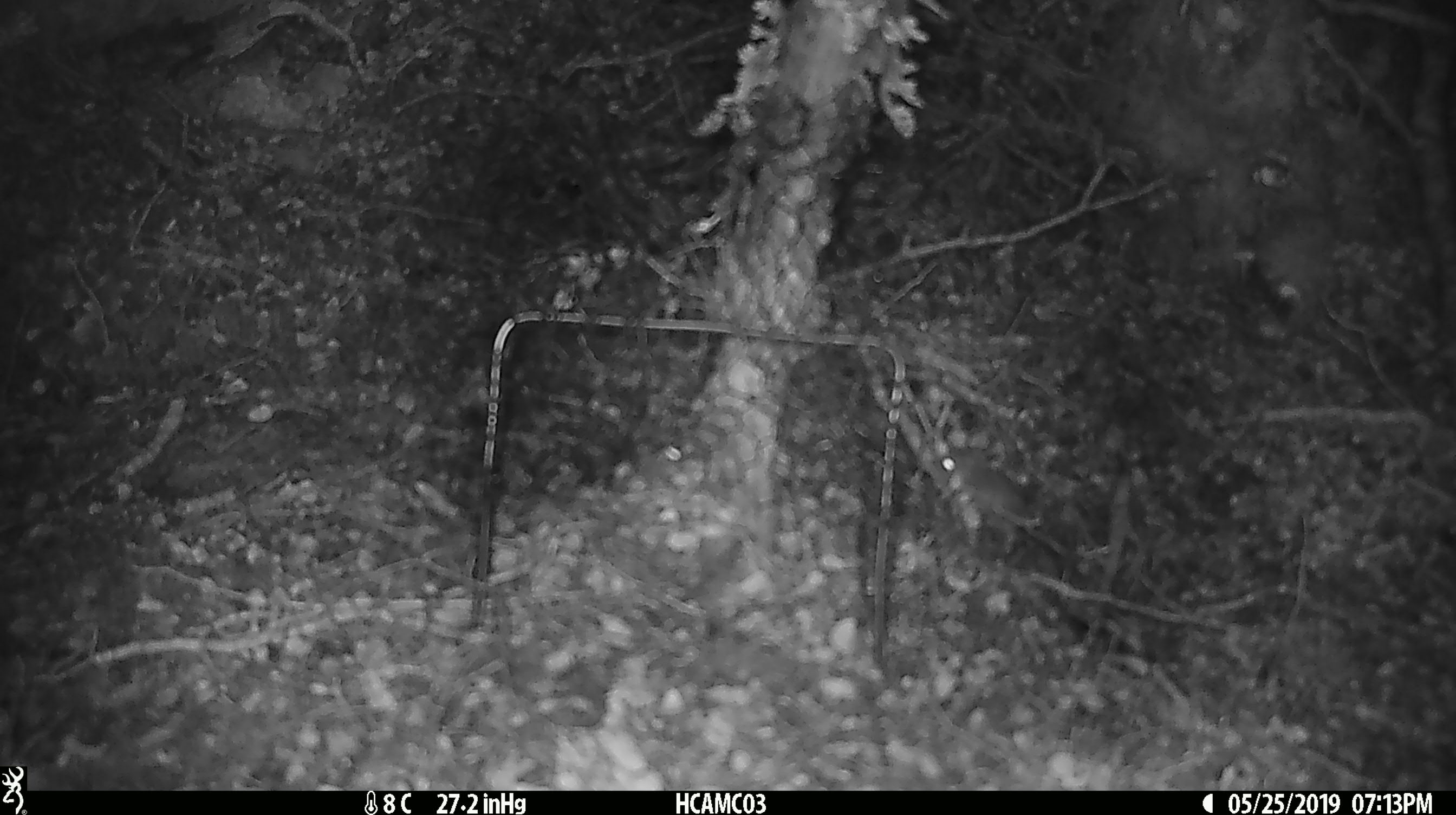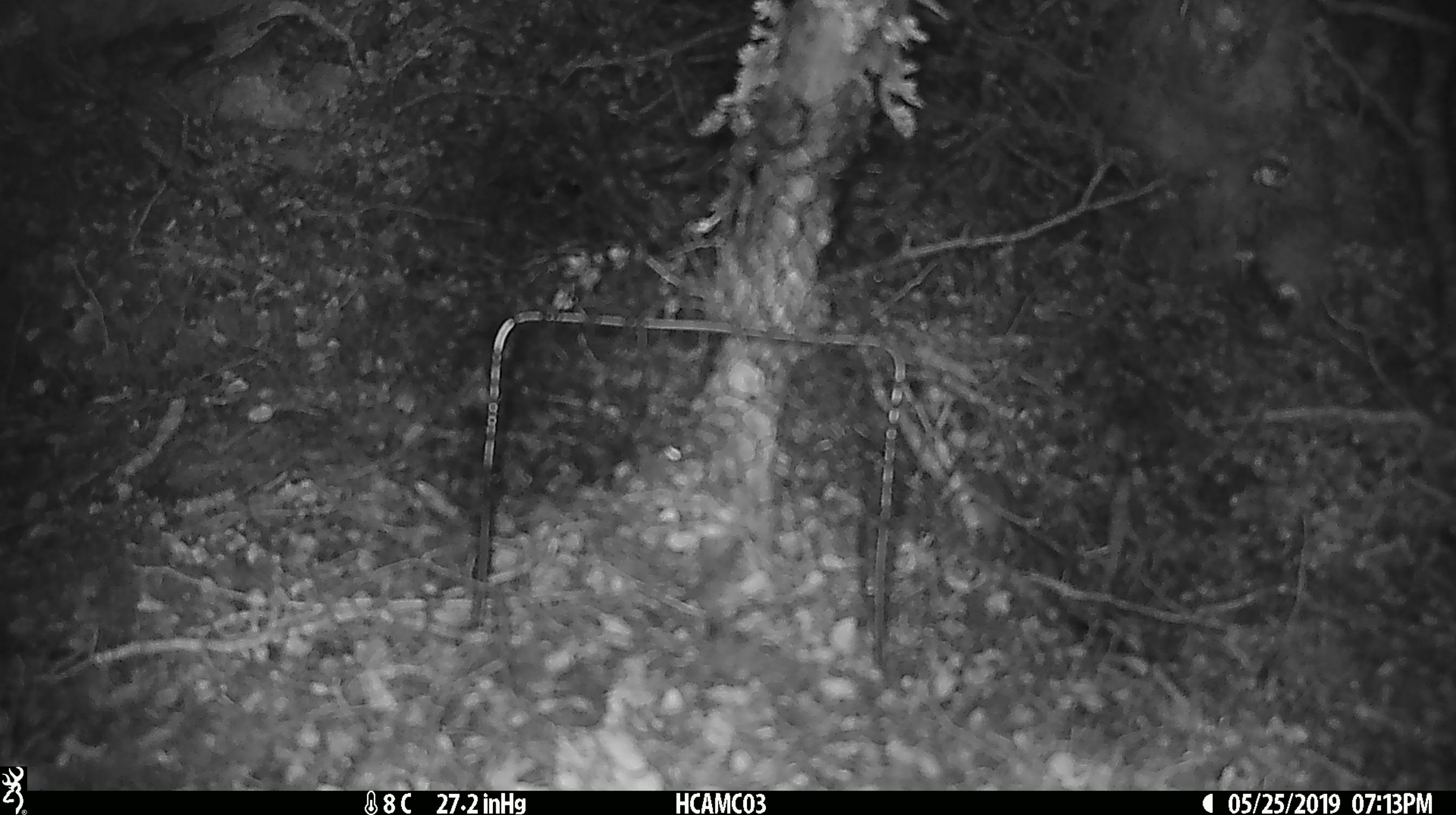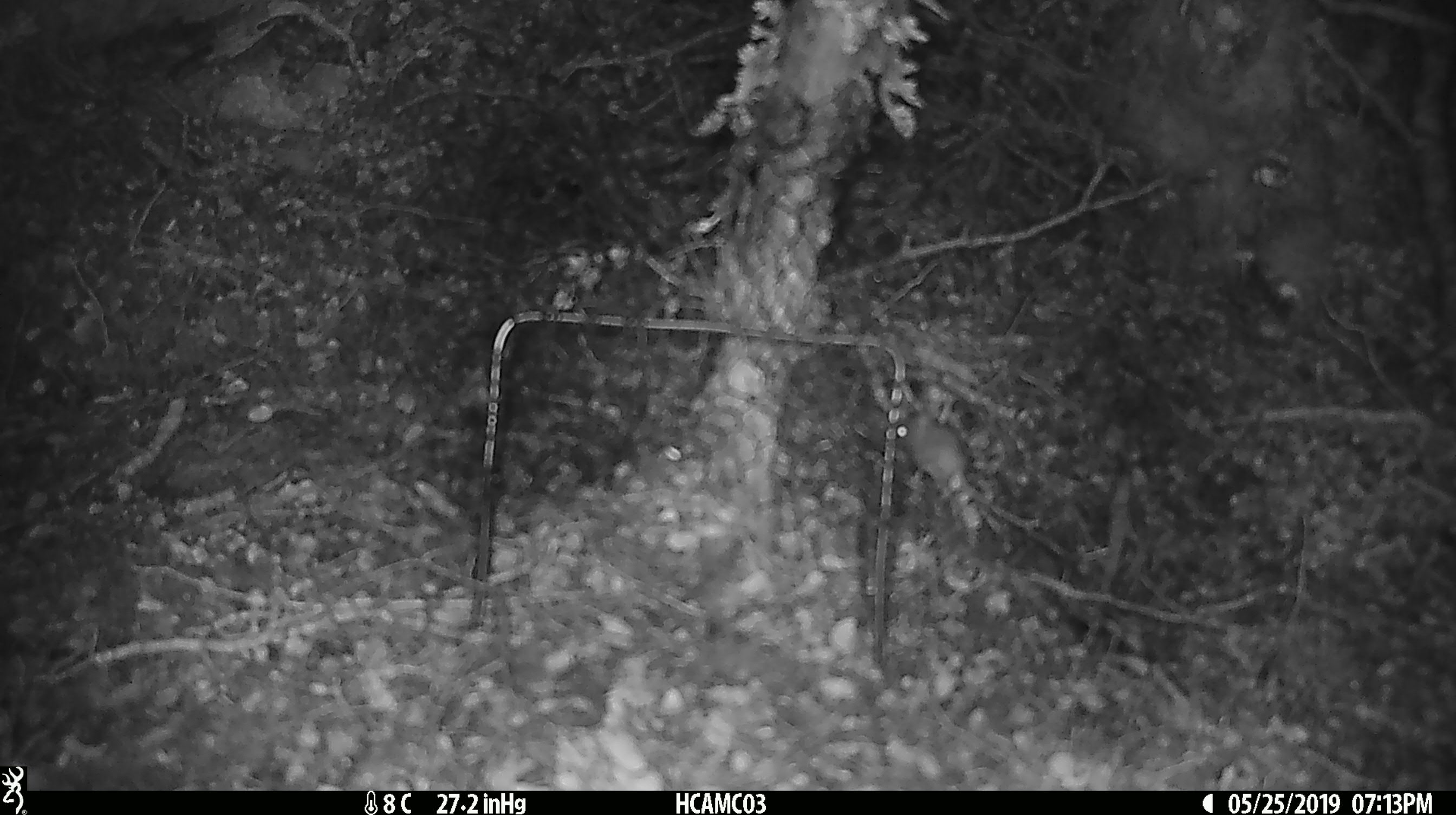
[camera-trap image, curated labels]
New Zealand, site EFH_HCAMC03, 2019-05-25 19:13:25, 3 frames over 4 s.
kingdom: Animalia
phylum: Chordata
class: Mammalia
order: Rodentia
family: Muridae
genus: Mus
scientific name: Mus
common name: mouse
Mouse (Mus).